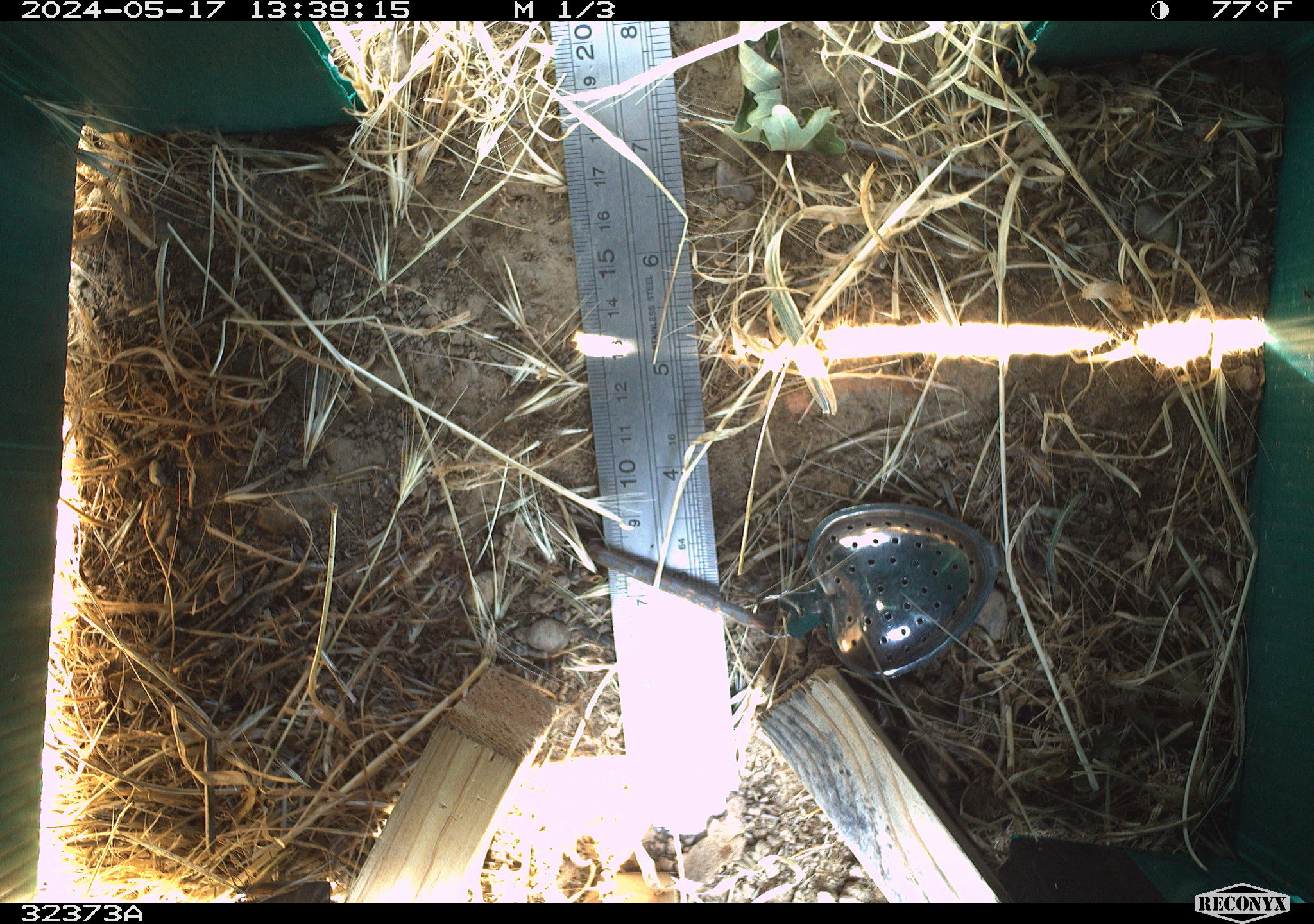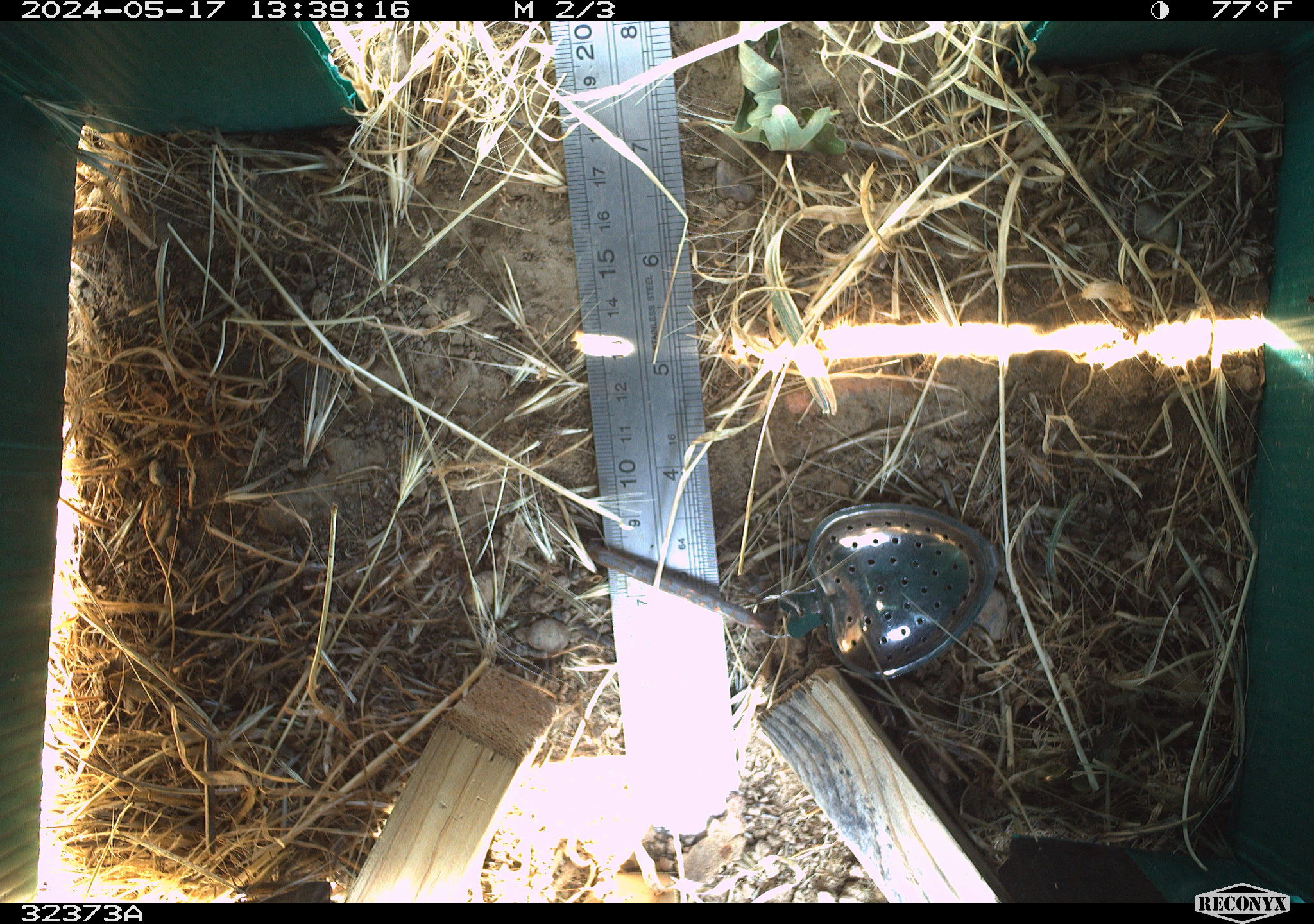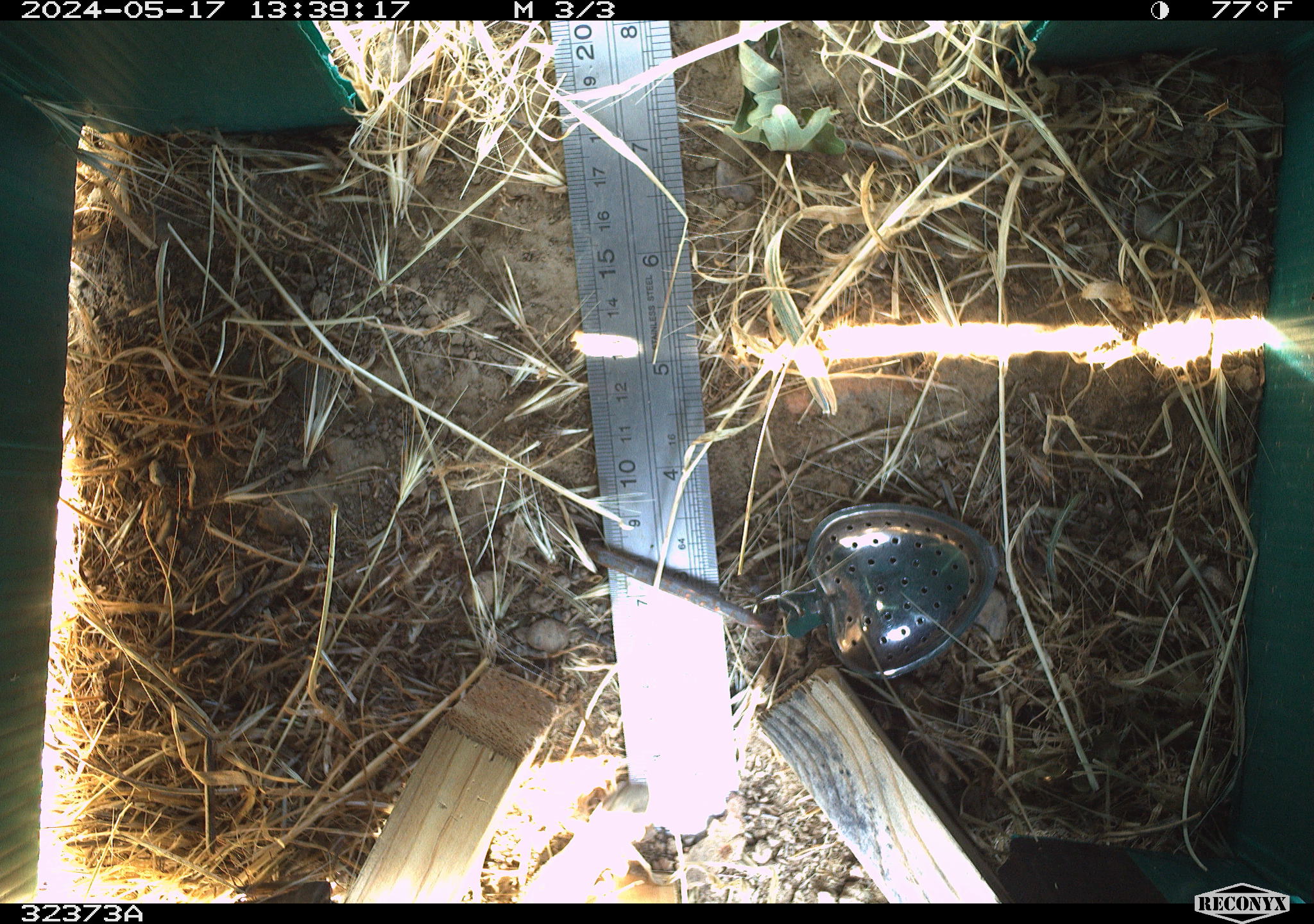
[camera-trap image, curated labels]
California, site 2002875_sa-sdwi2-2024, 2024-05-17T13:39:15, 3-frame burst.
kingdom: Animalia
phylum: Chordata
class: Reptilia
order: Squamata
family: Phrynosomatidae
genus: Sceloporus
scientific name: Sceloporus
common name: spiny lizards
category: sceloporus species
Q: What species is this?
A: Sceloporus species (spiny lizards) (Sceloporus).